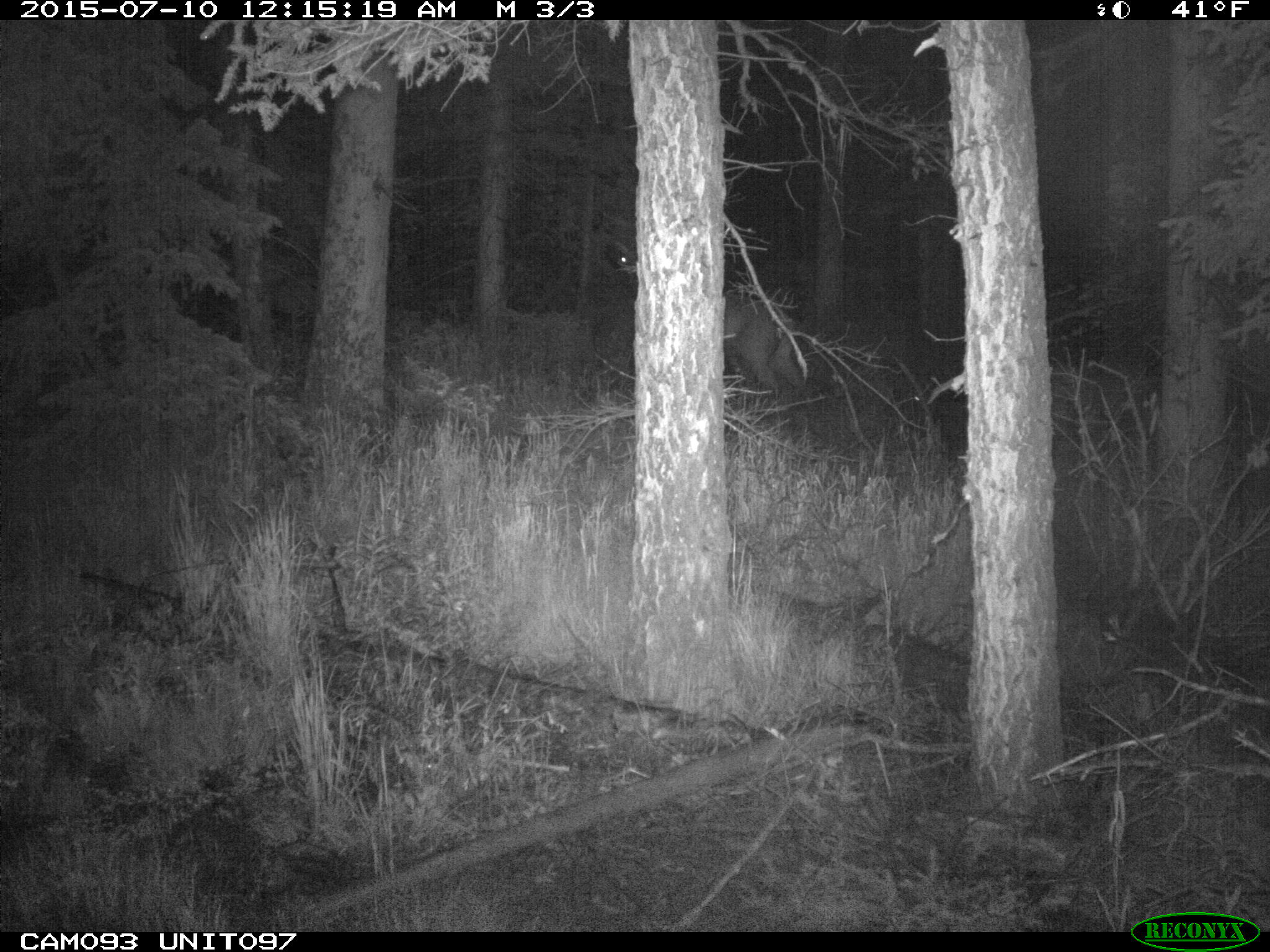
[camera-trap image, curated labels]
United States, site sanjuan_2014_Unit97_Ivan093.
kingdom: Animalia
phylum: Chordata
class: Mammalia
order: Artiodactyla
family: Cervidae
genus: Cervus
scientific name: Cervus elaphus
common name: red deer